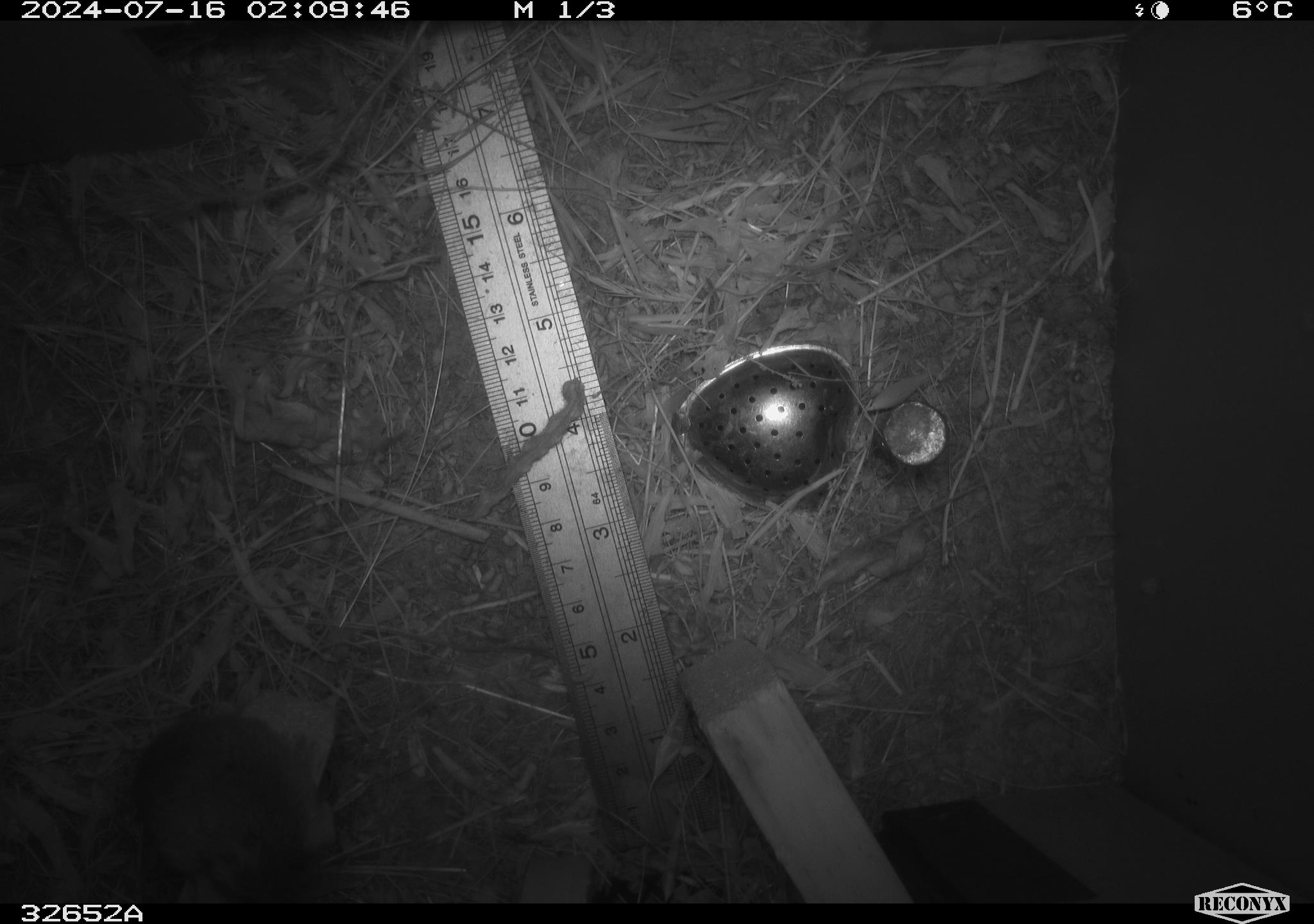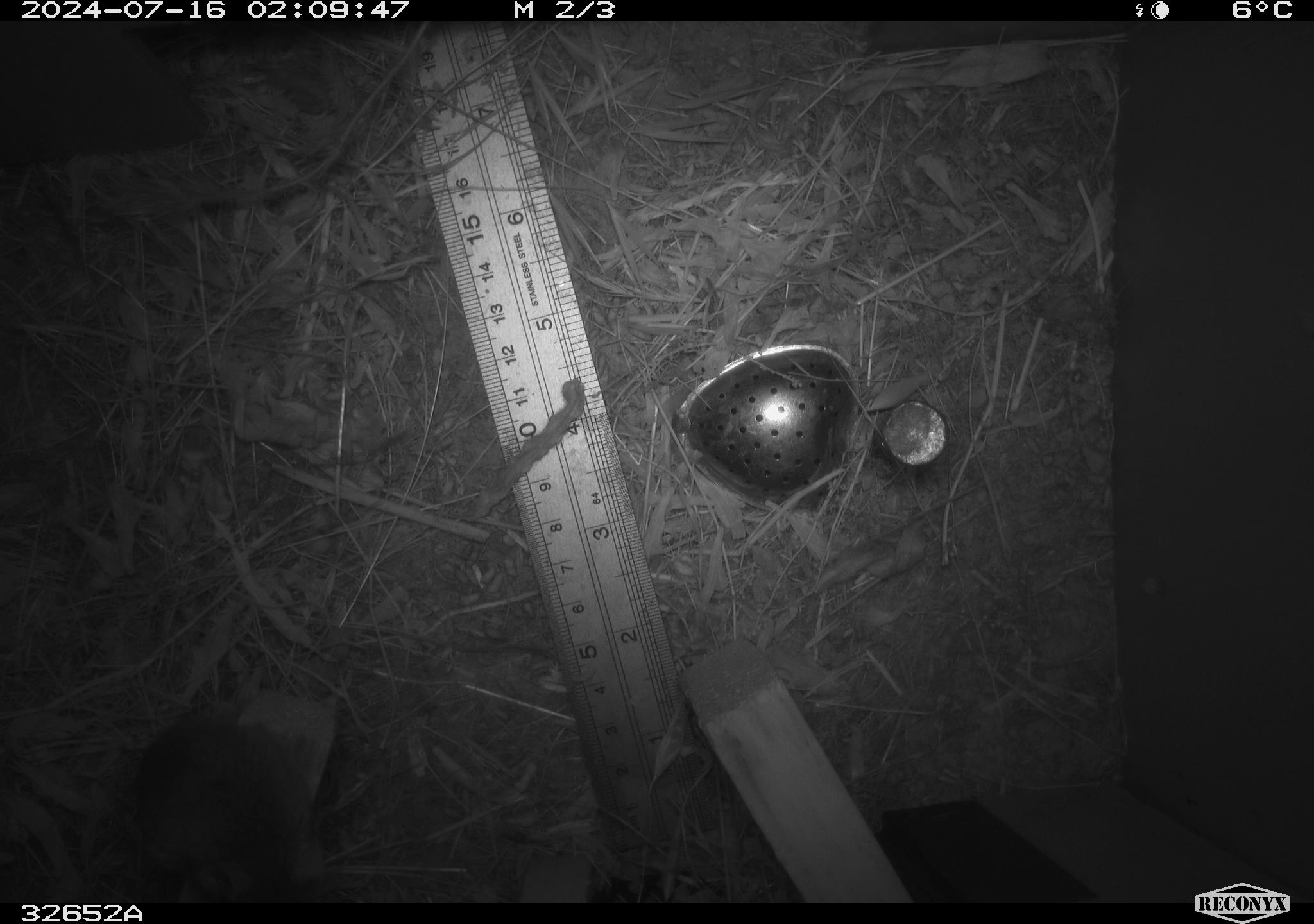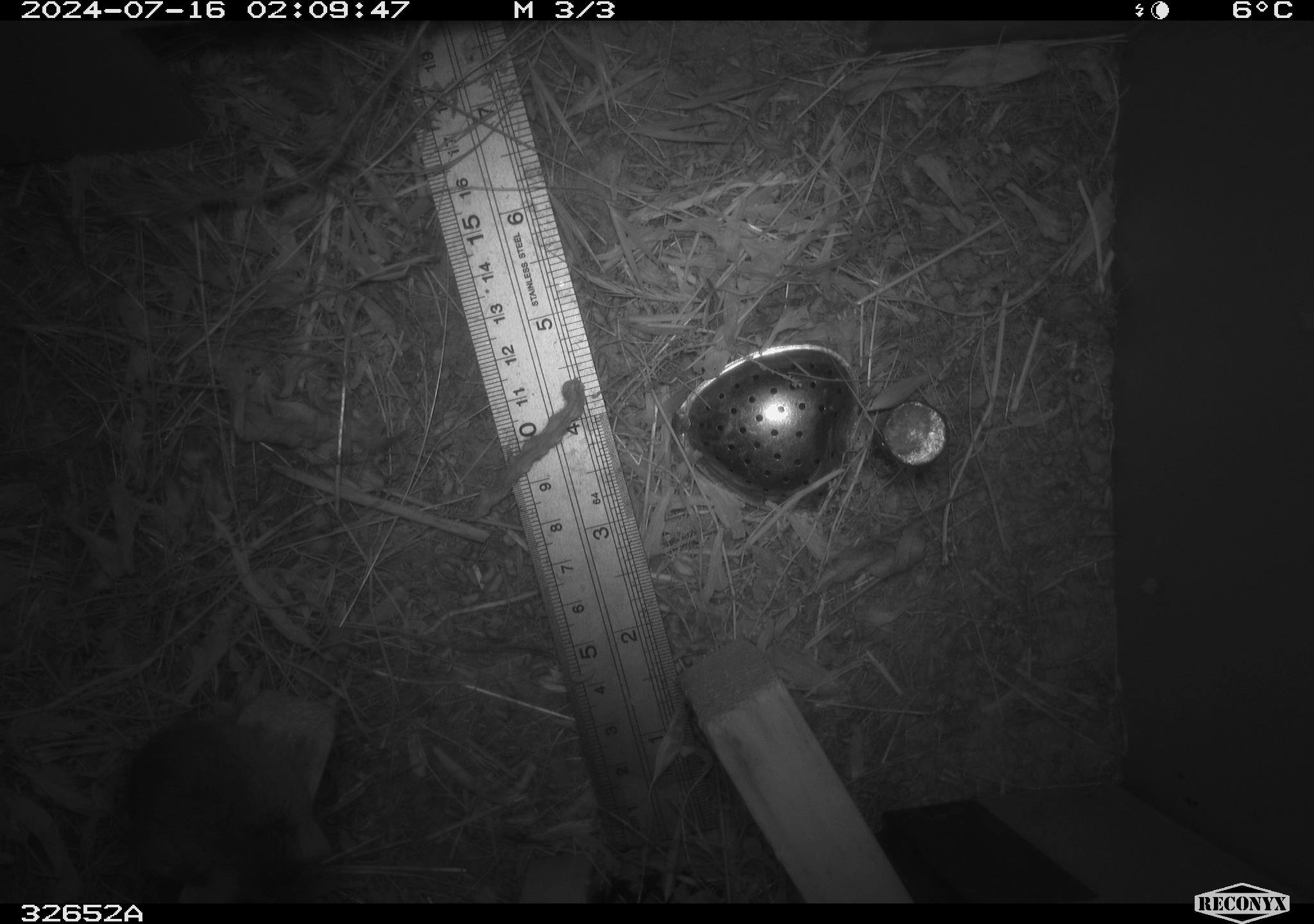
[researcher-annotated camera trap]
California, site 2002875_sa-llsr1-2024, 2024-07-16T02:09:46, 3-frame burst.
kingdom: Animalia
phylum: Chordata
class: Mammalia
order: Rodentia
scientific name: Rodentia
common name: mouse species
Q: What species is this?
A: Mouse species (Rodentia).